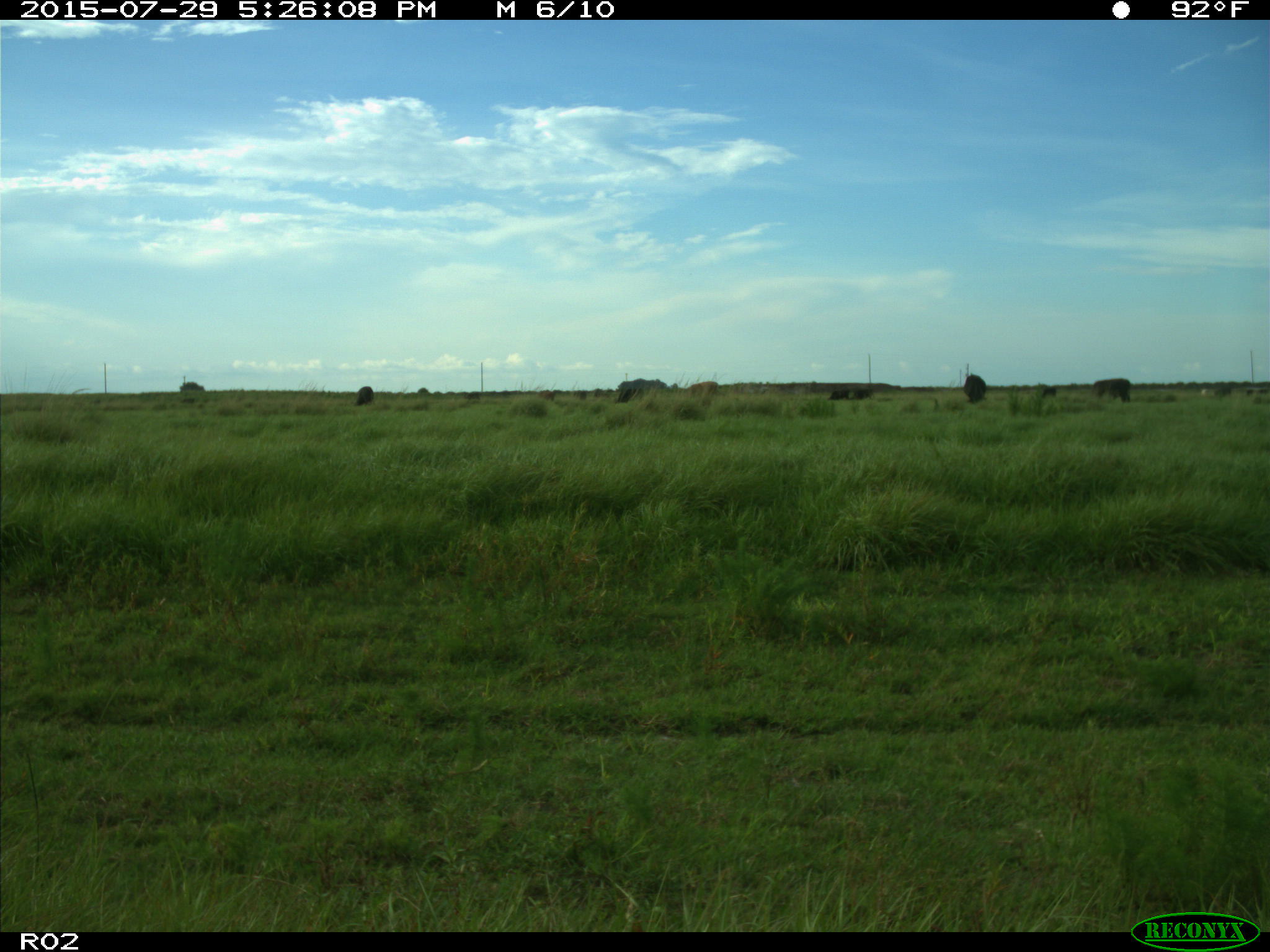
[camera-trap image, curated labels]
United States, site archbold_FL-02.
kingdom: Animalia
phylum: Chordata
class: Mammalia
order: Artiodactyla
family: Bovidae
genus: Bos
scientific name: Bos taurus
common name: domestic cow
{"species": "Bos taurus (domestic cow)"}